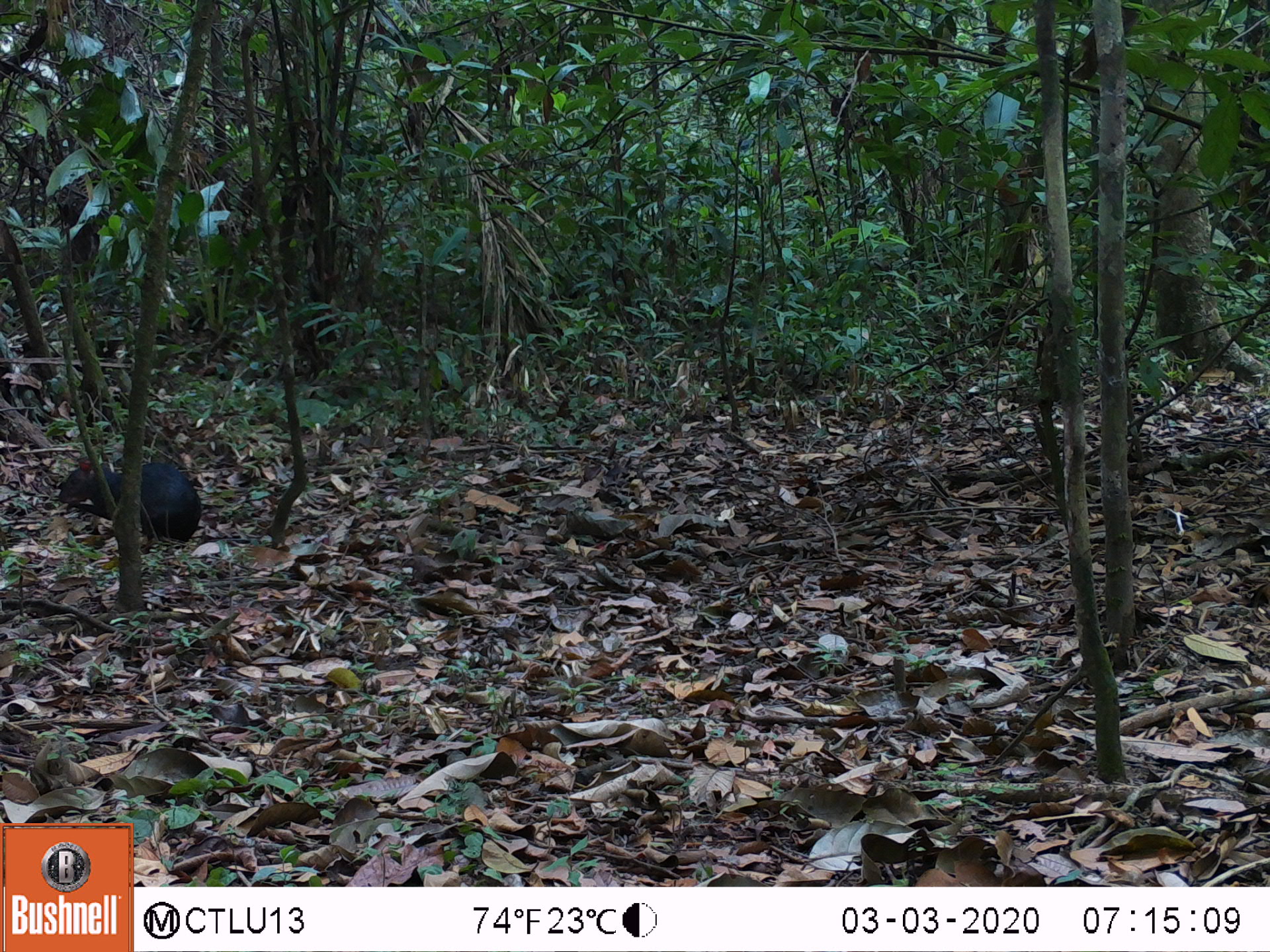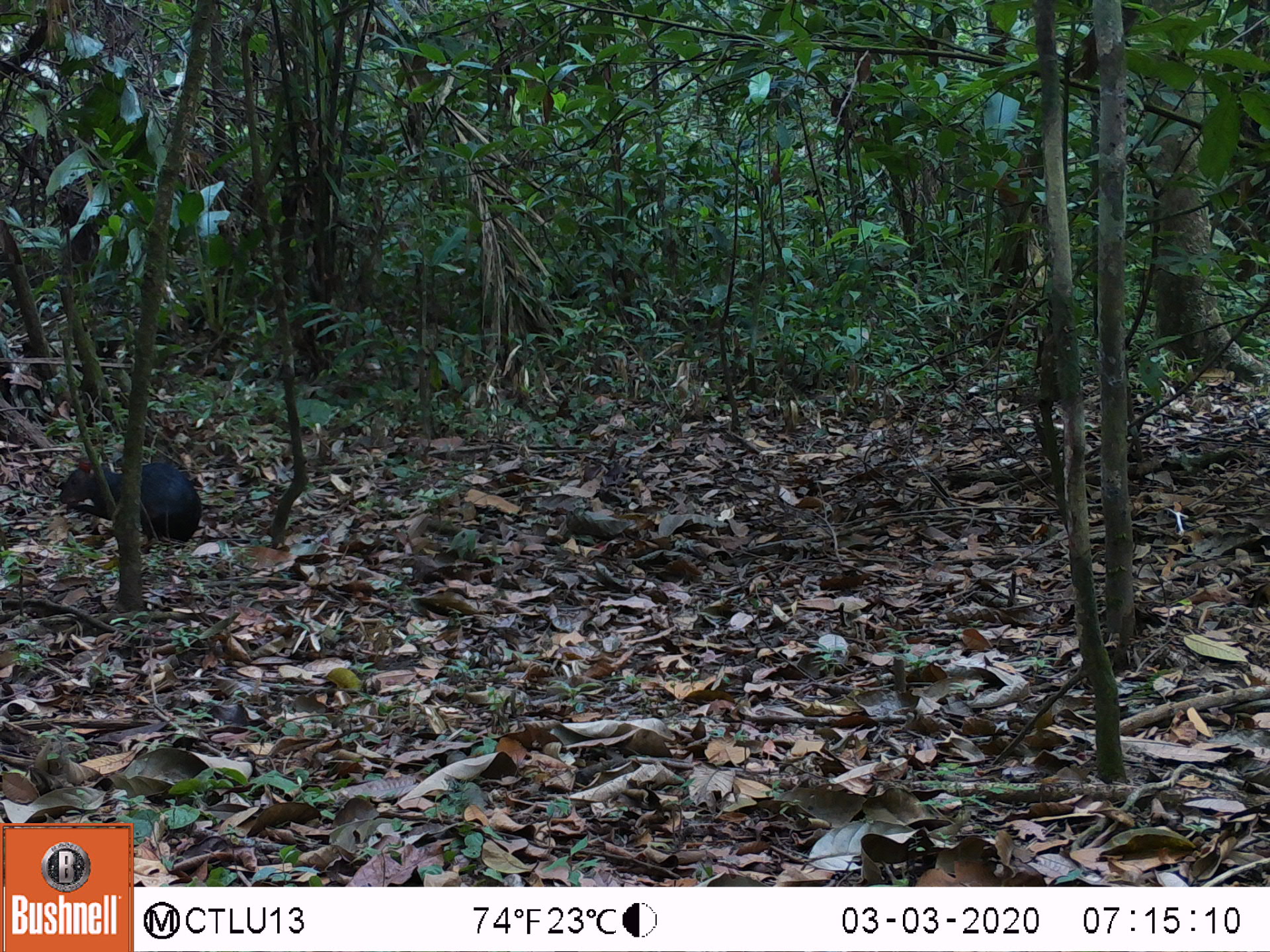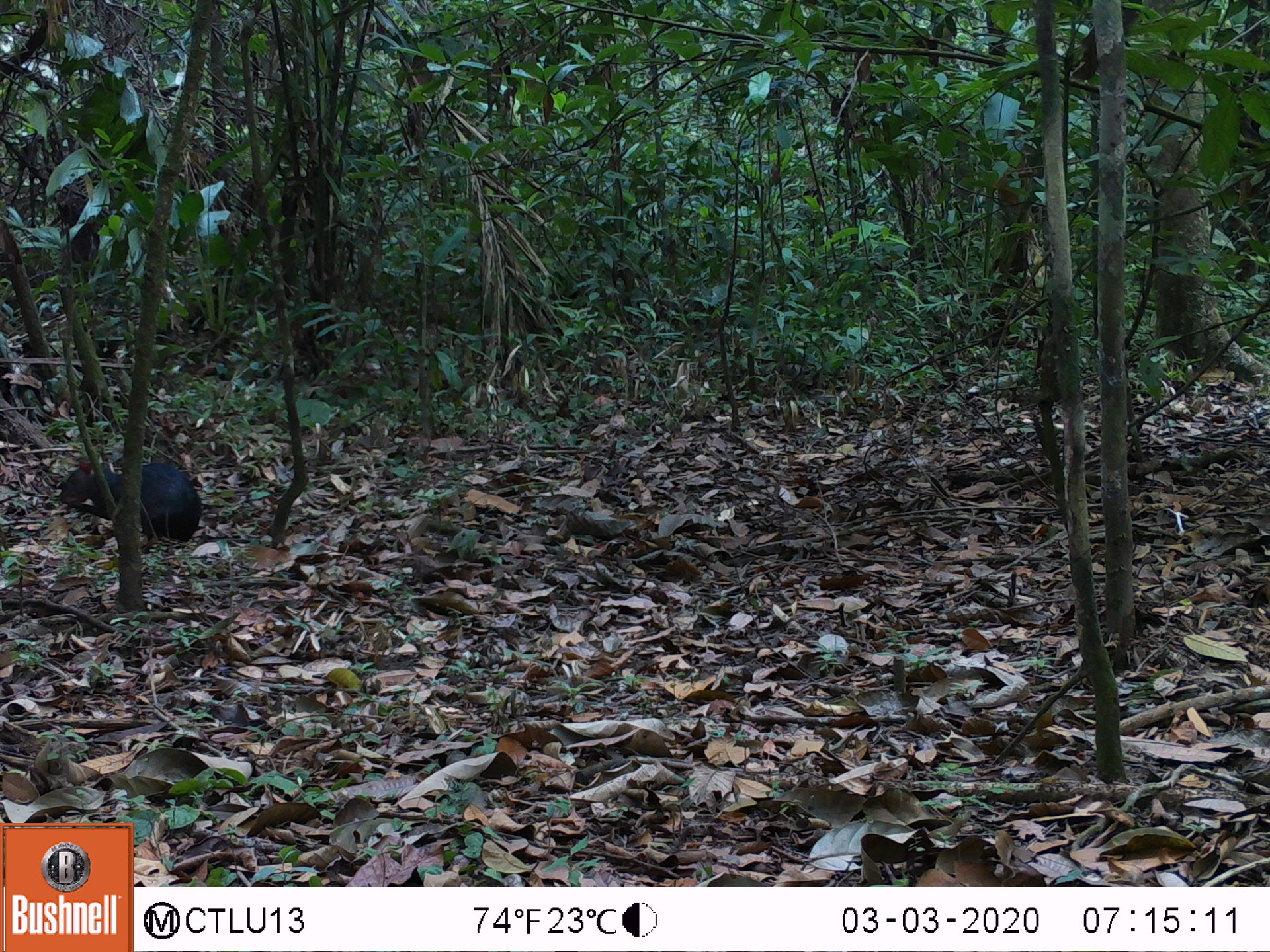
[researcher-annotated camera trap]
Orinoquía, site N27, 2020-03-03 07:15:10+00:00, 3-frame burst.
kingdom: Animalia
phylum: Chordata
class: Mammalia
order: Rodentia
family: Dasyproctidae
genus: Dasyprocta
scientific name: Dasyprocta fuliginosa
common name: black agouti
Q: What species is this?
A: Black agouti (Dasyprocta fuliginosa).